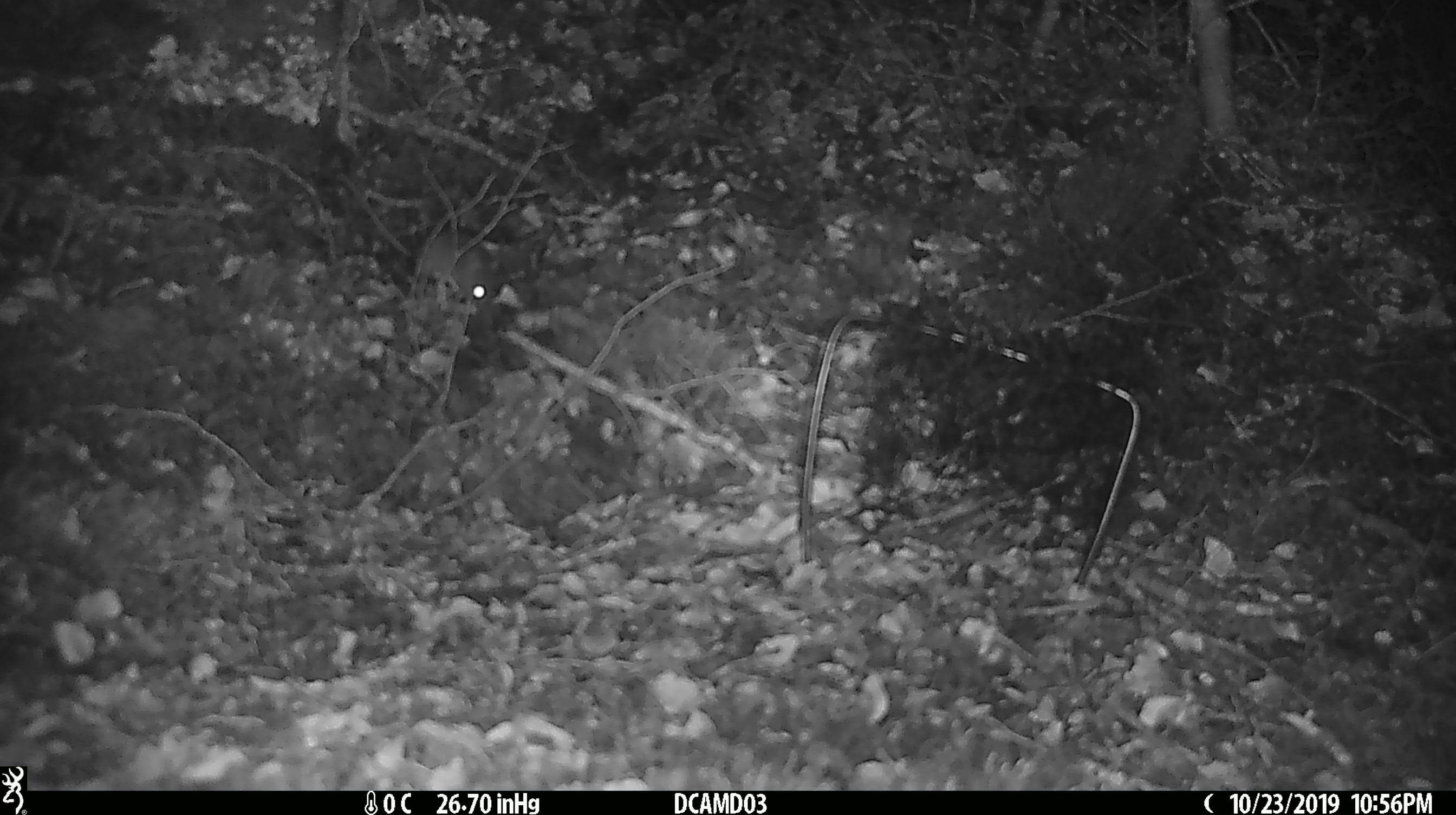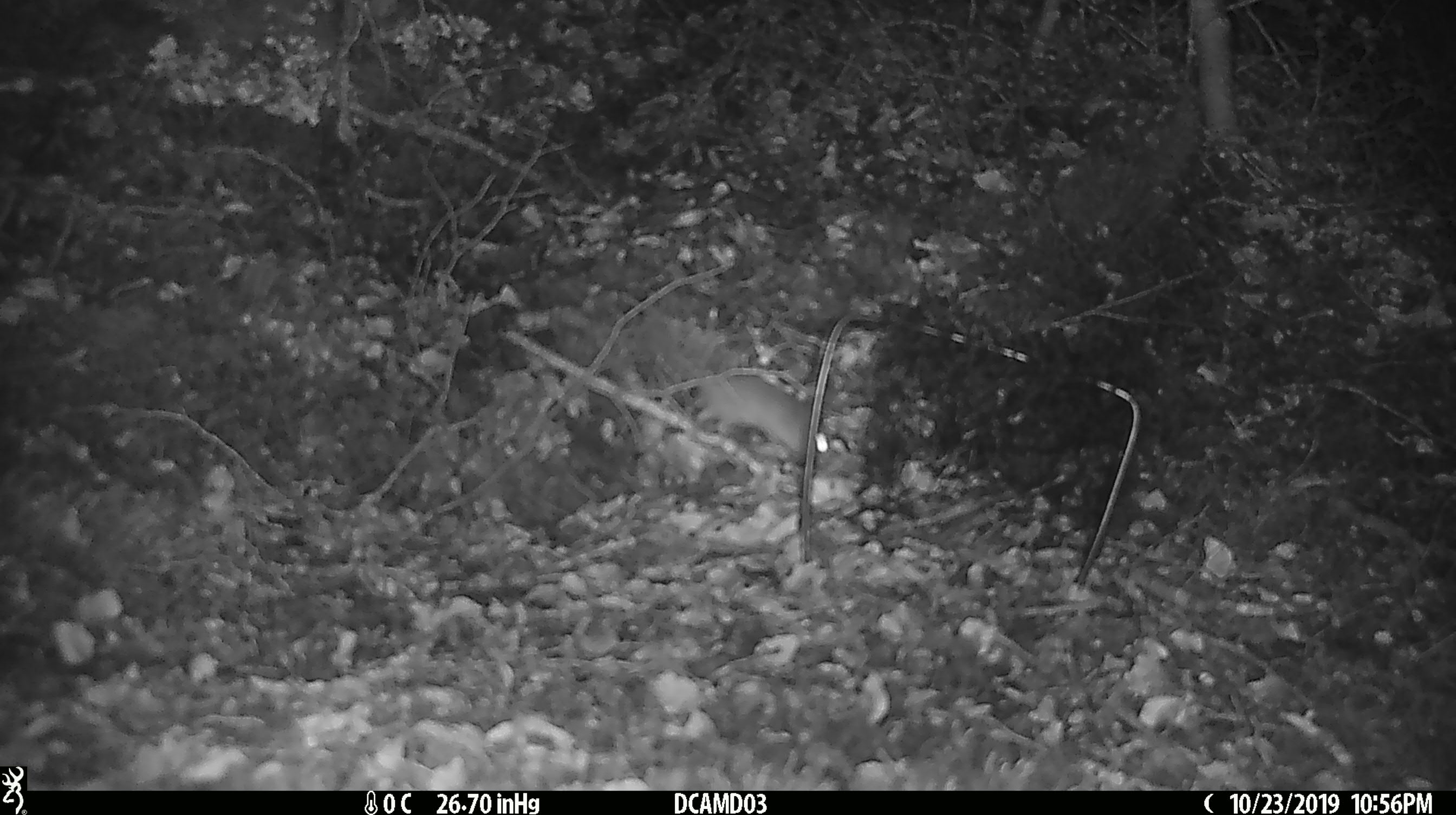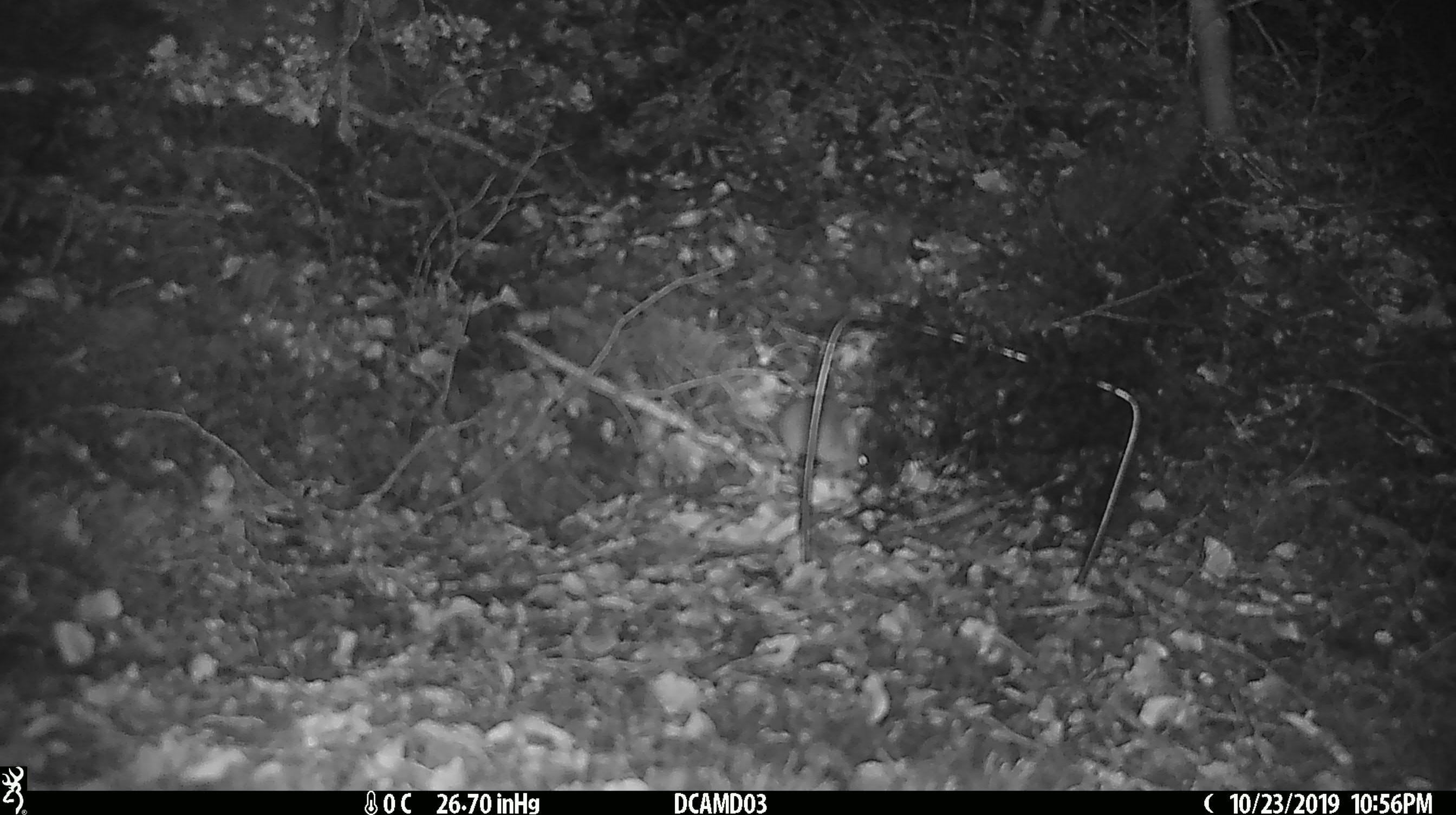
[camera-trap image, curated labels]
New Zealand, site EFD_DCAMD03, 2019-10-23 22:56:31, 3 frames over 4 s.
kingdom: Animalia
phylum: Chordata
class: Mammalia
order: Rodentia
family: Muridae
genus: Mus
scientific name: Mus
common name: mouse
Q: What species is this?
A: Mouse (Mus).